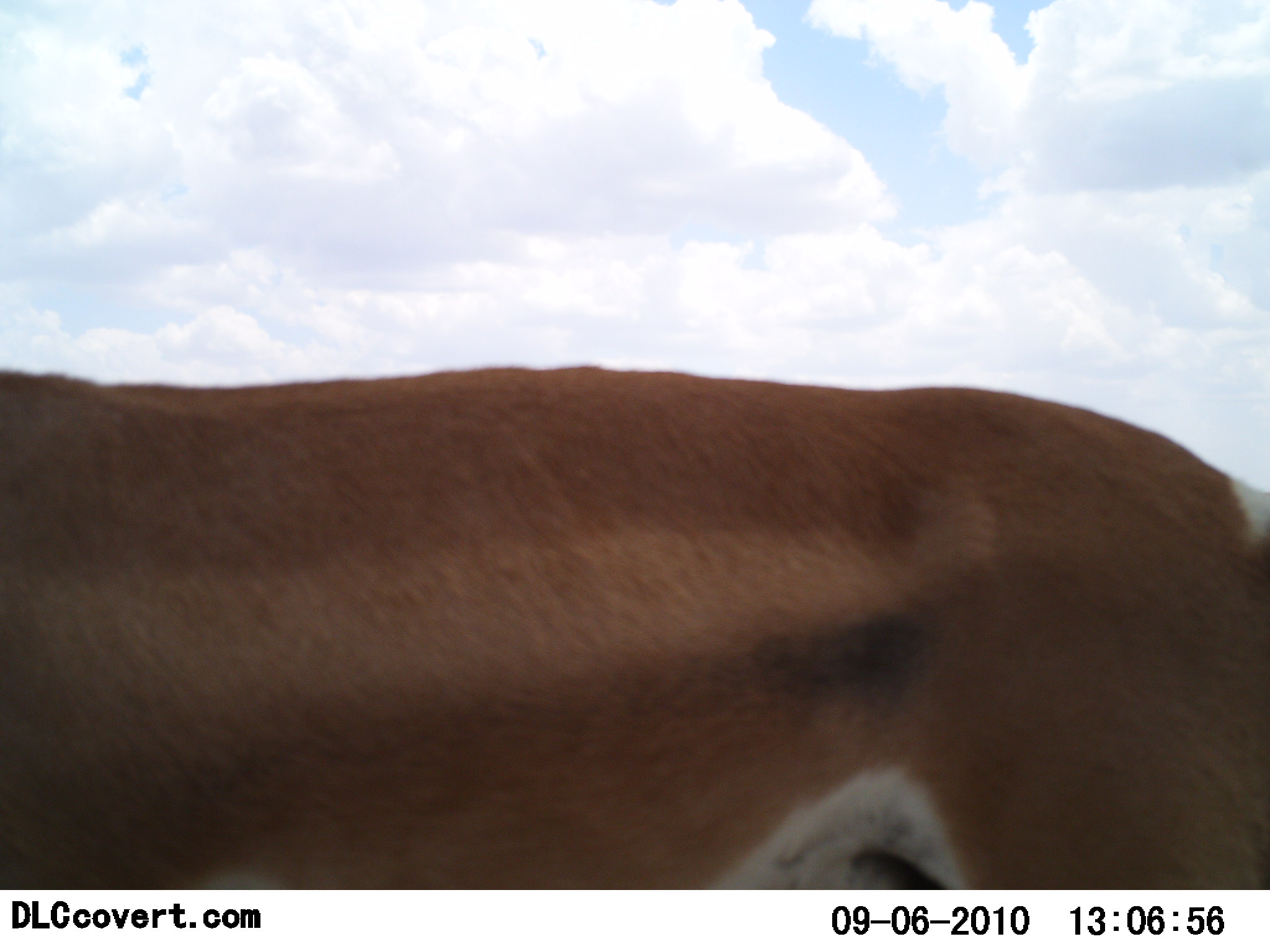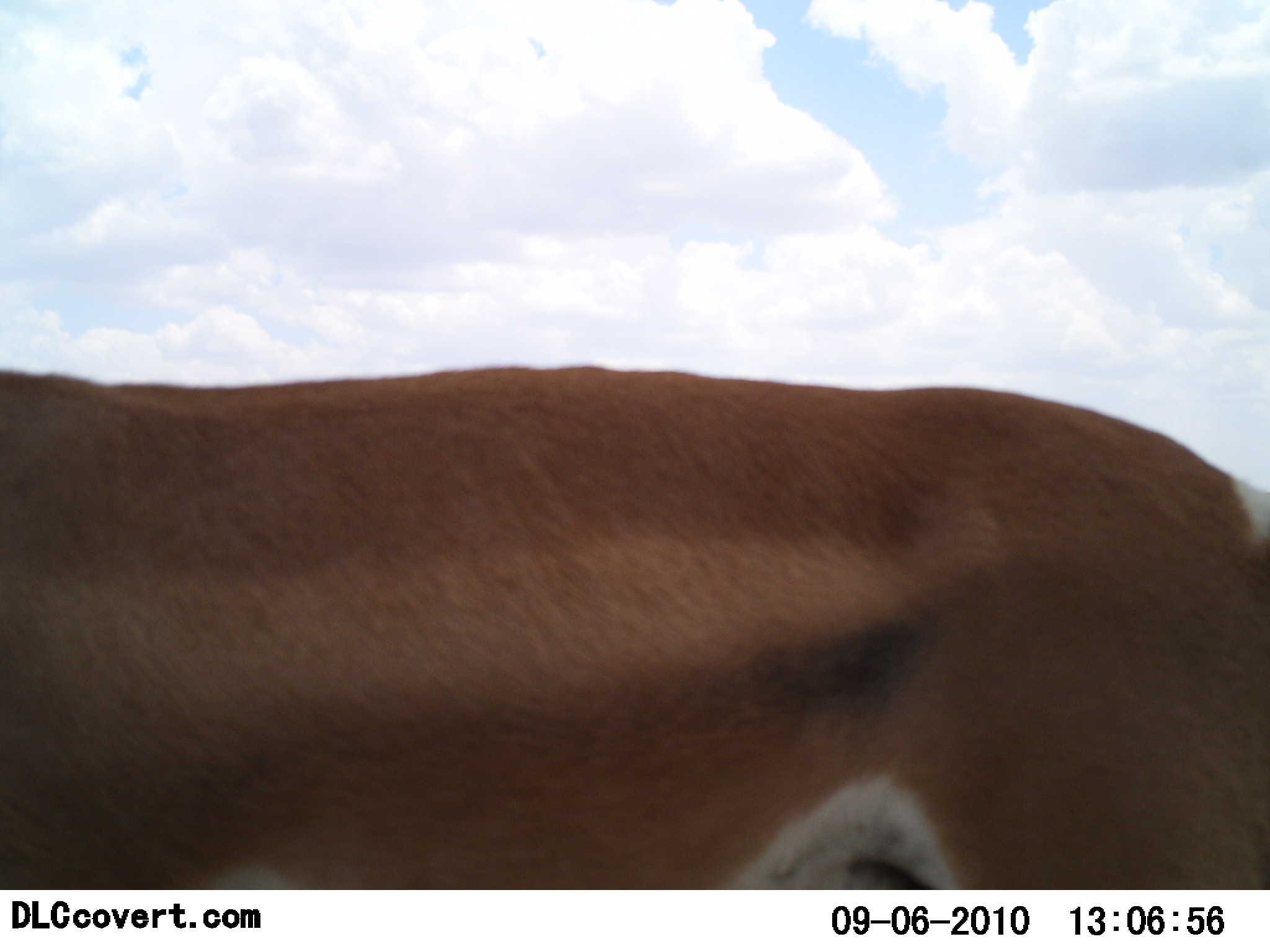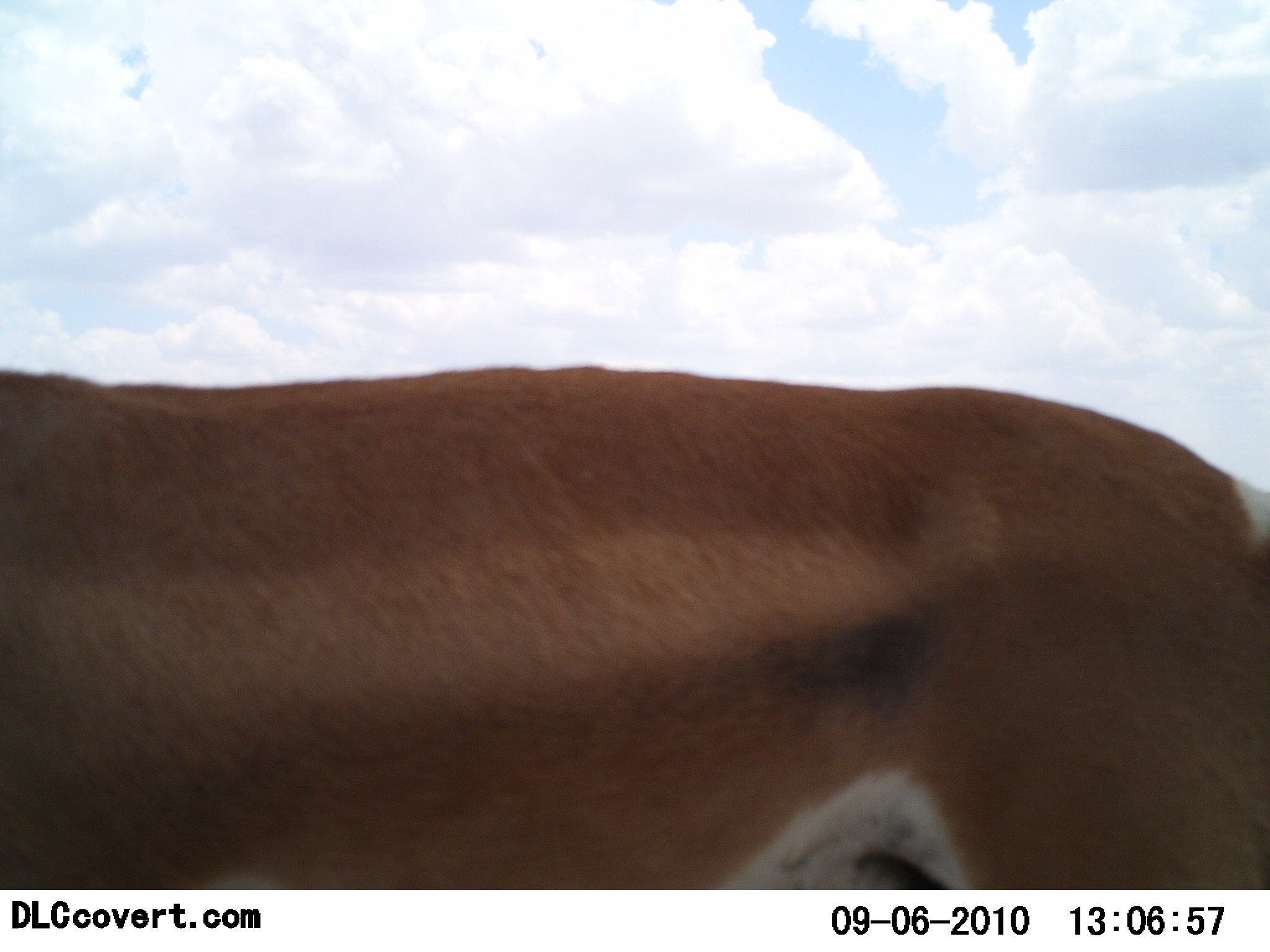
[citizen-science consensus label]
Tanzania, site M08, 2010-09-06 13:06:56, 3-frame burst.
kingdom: Animalia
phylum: Chordata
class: Mammalia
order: Artiodactyla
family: Bovidae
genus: Nanger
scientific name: Nanger granti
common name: grant's gazelle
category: gazellegrants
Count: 1.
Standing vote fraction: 100%.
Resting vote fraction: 0%.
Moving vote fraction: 7%.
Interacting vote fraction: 0%.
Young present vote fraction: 0%.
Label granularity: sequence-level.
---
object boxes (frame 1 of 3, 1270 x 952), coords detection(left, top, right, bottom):
animal: detection(1, 366, 1270, 889)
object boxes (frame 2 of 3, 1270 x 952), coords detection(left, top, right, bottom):
animal: detection(1, 366, 1270, 889)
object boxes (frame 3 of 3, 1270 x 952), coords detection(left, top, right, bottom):
animal: detection(0, 364, 1269, 890)